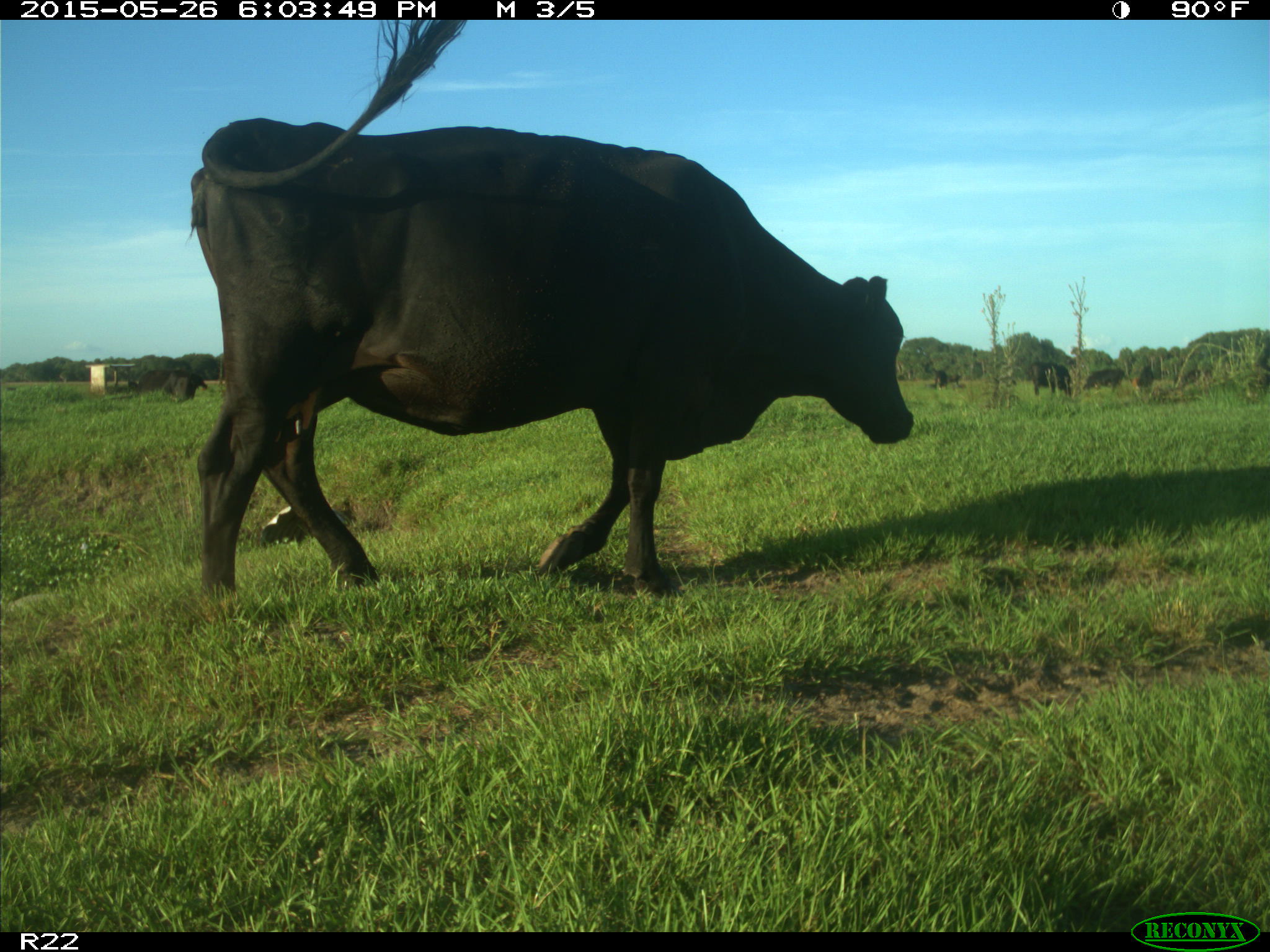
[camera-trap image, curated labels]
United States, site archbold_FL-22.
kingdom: Animalia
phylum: Chordata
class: Mammalia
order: Artiodactyla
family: Bovidae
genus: Bos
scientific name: Bos taurus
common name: domestic cow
Bos taurus (domestic cow).